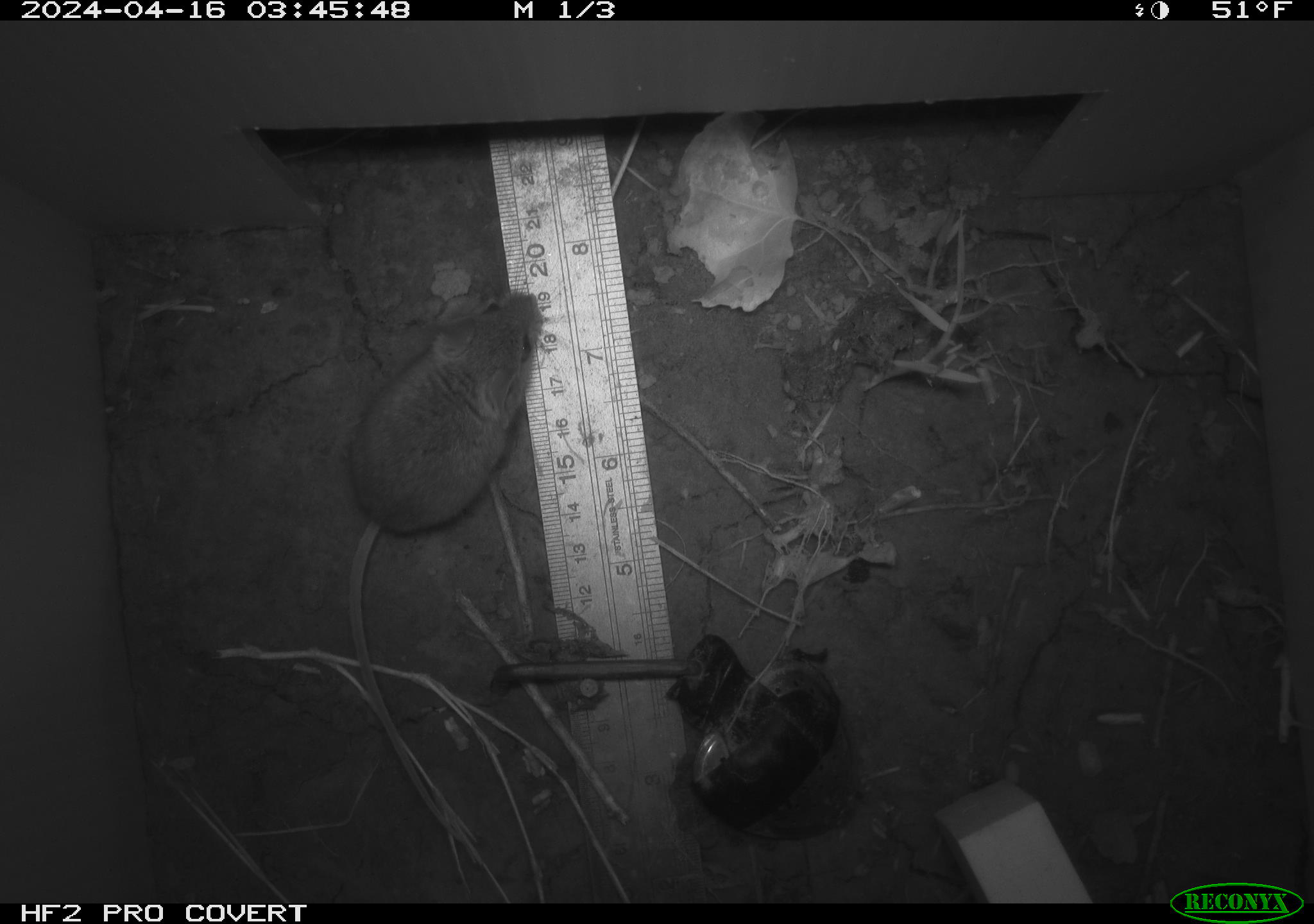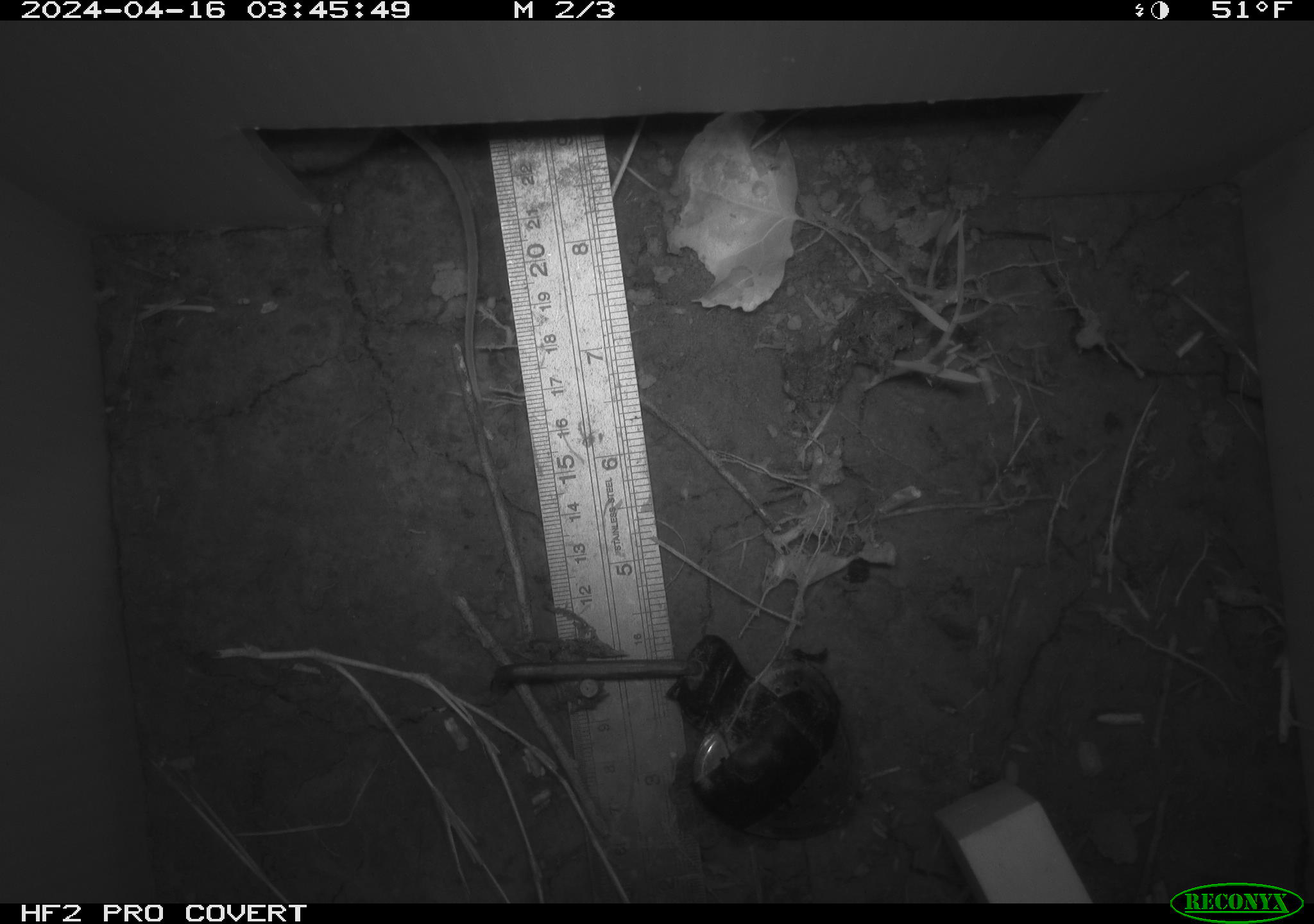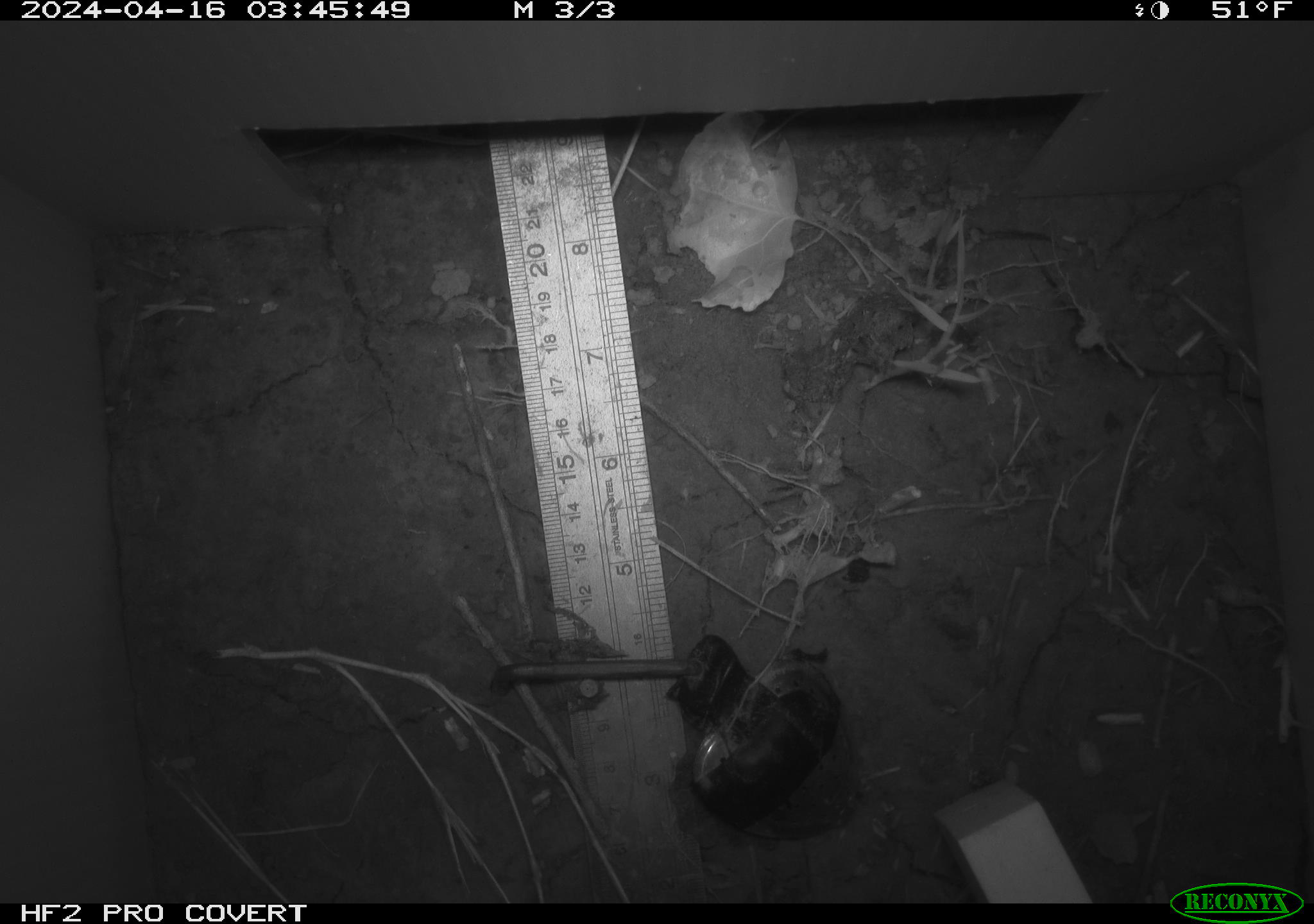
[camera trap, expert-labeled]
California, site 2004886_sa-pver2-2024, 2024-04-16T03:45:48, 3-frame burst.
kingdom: Animalia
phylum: Chordata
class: Mammalia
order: Rodentia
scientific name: Rodentia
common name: mouse species